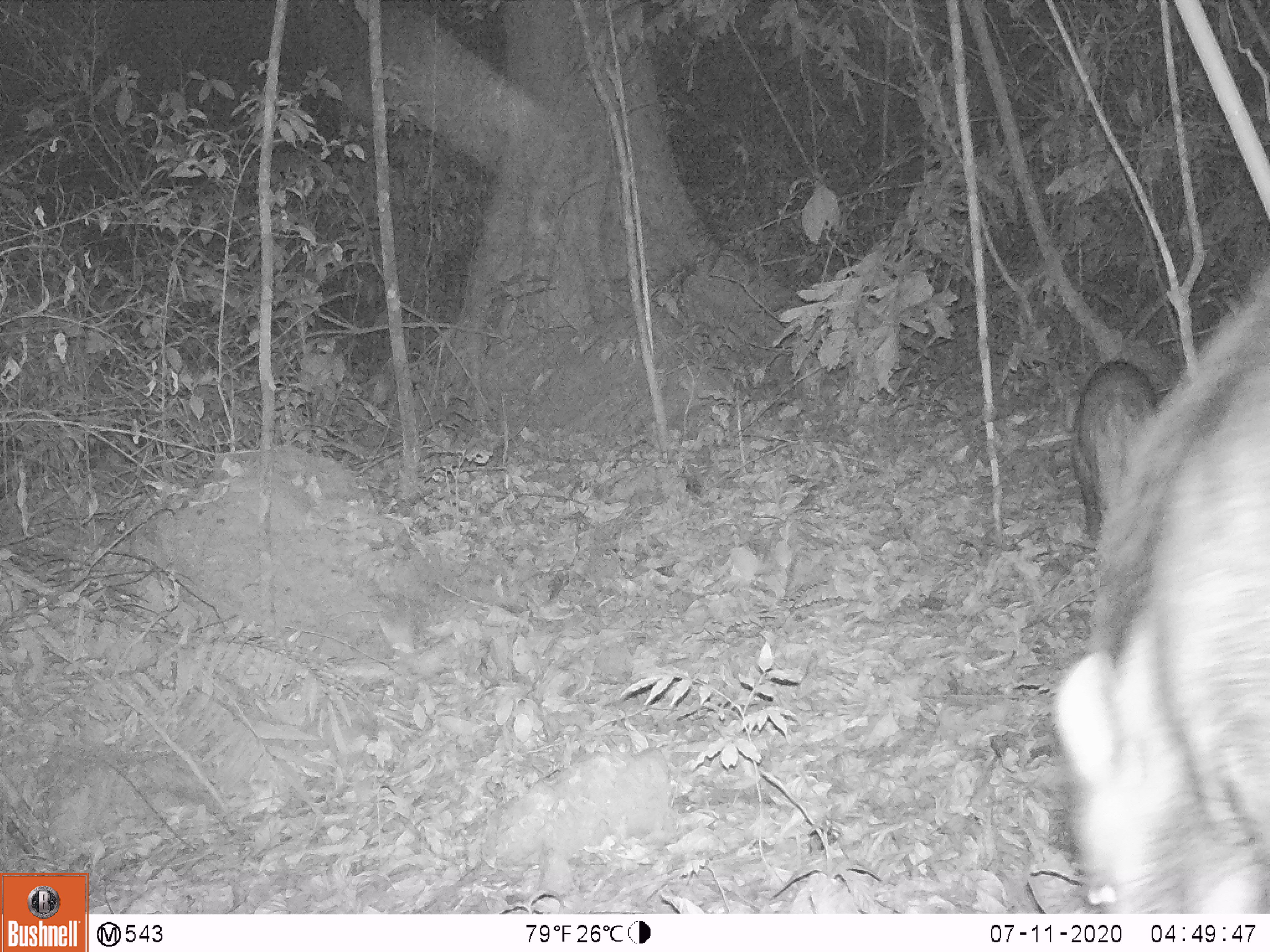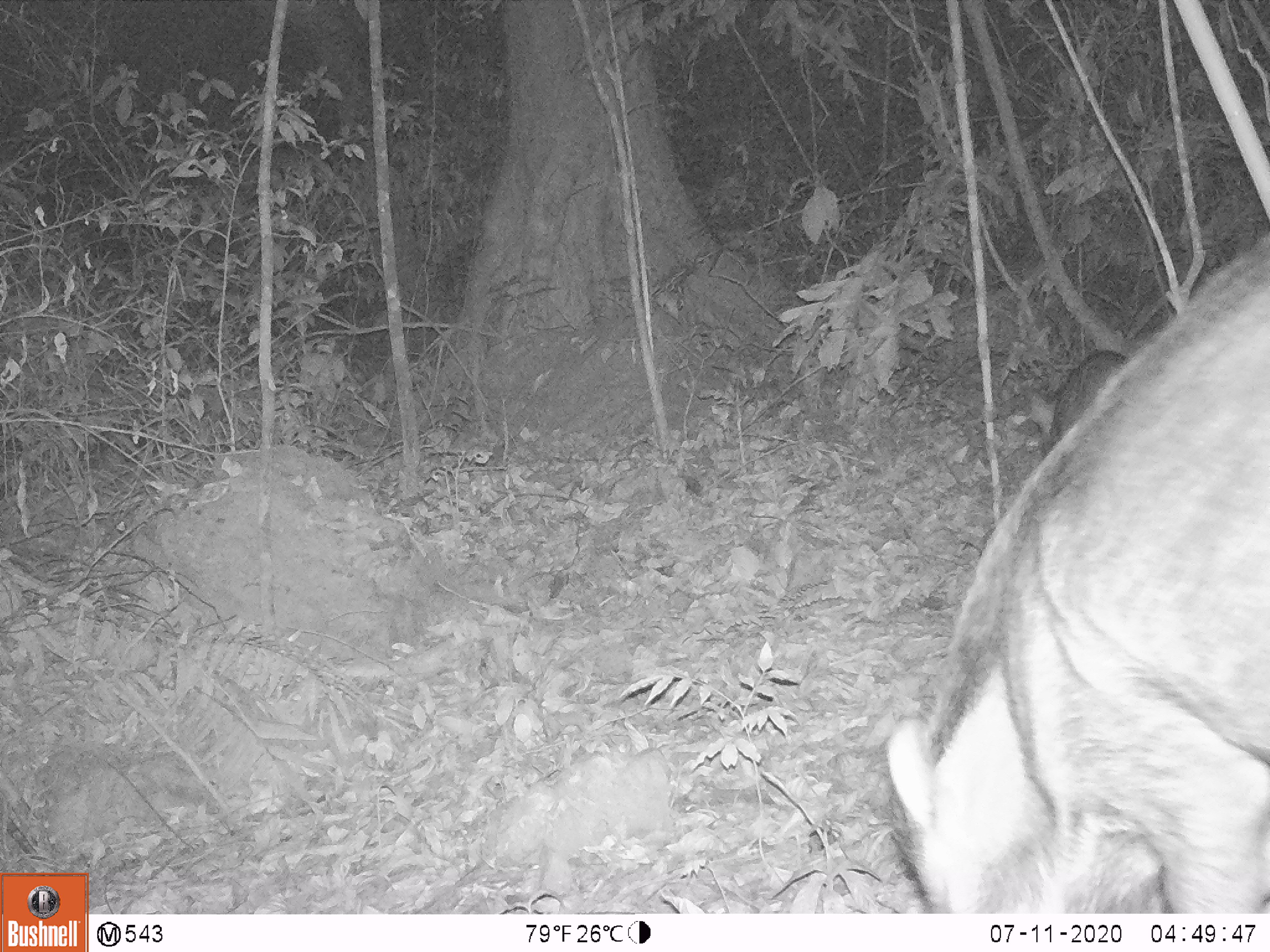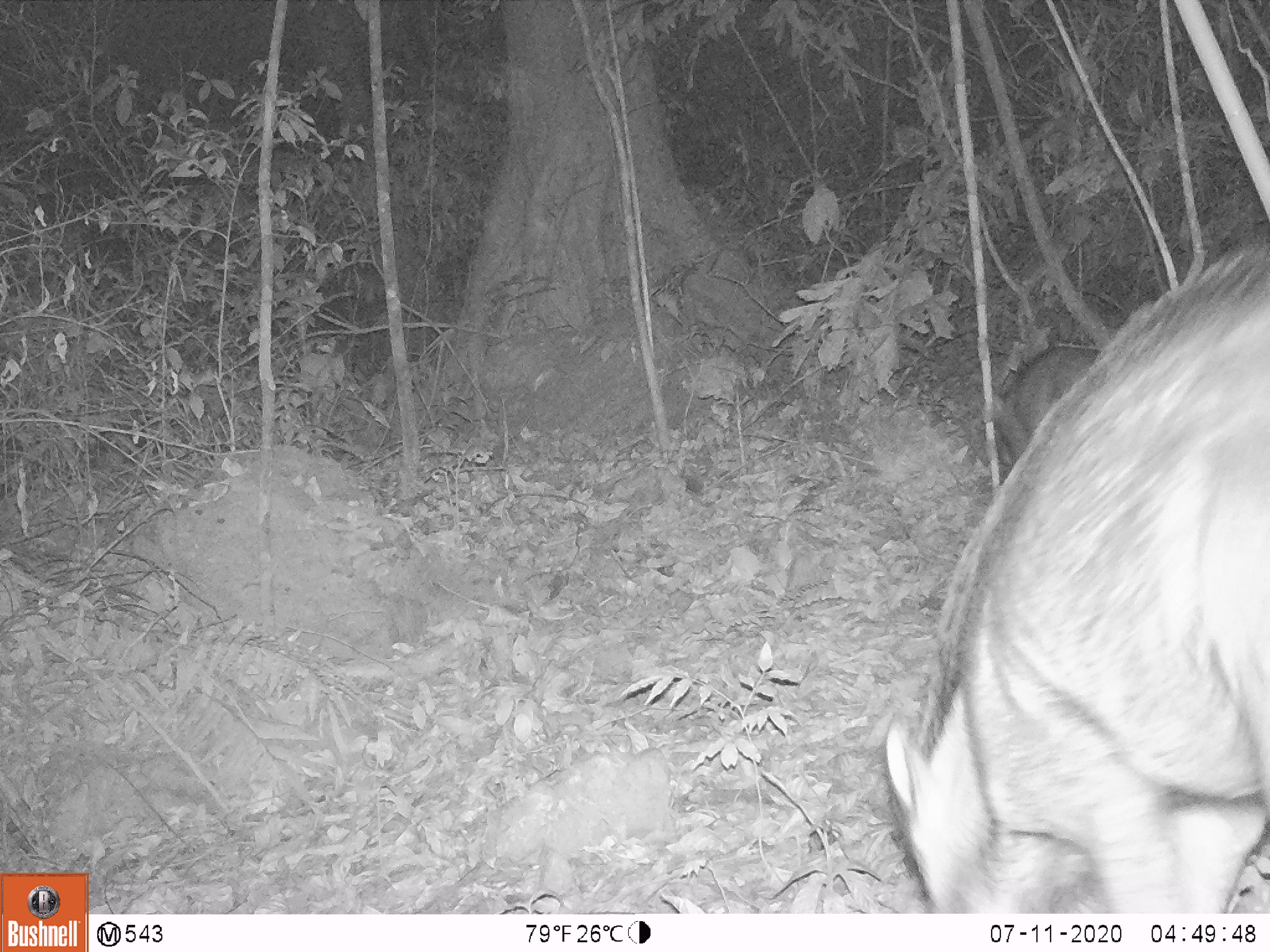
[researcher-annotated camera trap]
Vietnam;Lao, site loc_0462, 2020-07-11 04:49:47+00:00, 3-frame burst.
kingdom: Animalia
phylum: Chordata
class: Mammalia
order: Artiodactyla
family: Suidae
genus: Sus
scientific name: Sus scrofa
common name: eurasian wild pig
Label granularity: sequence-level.